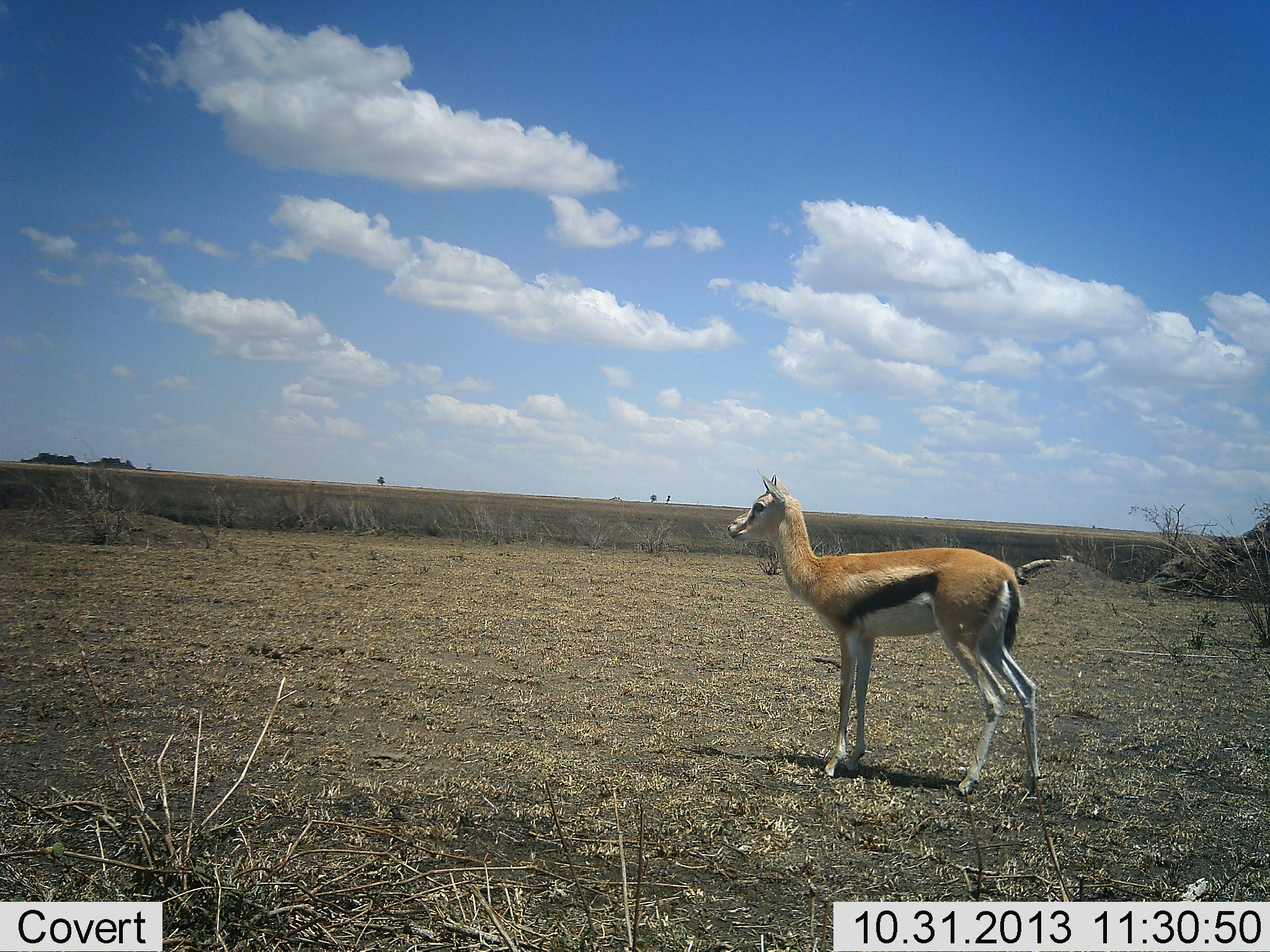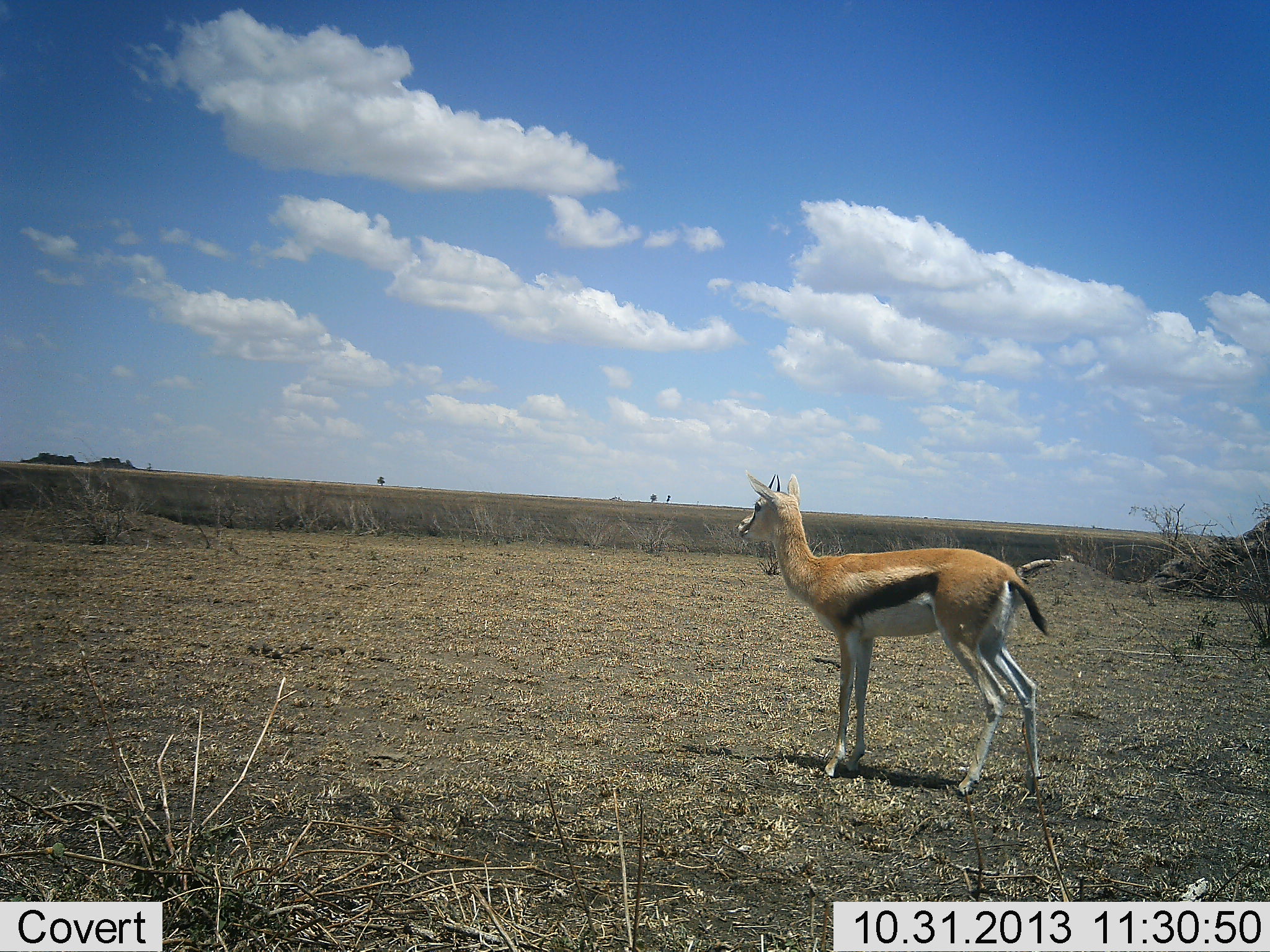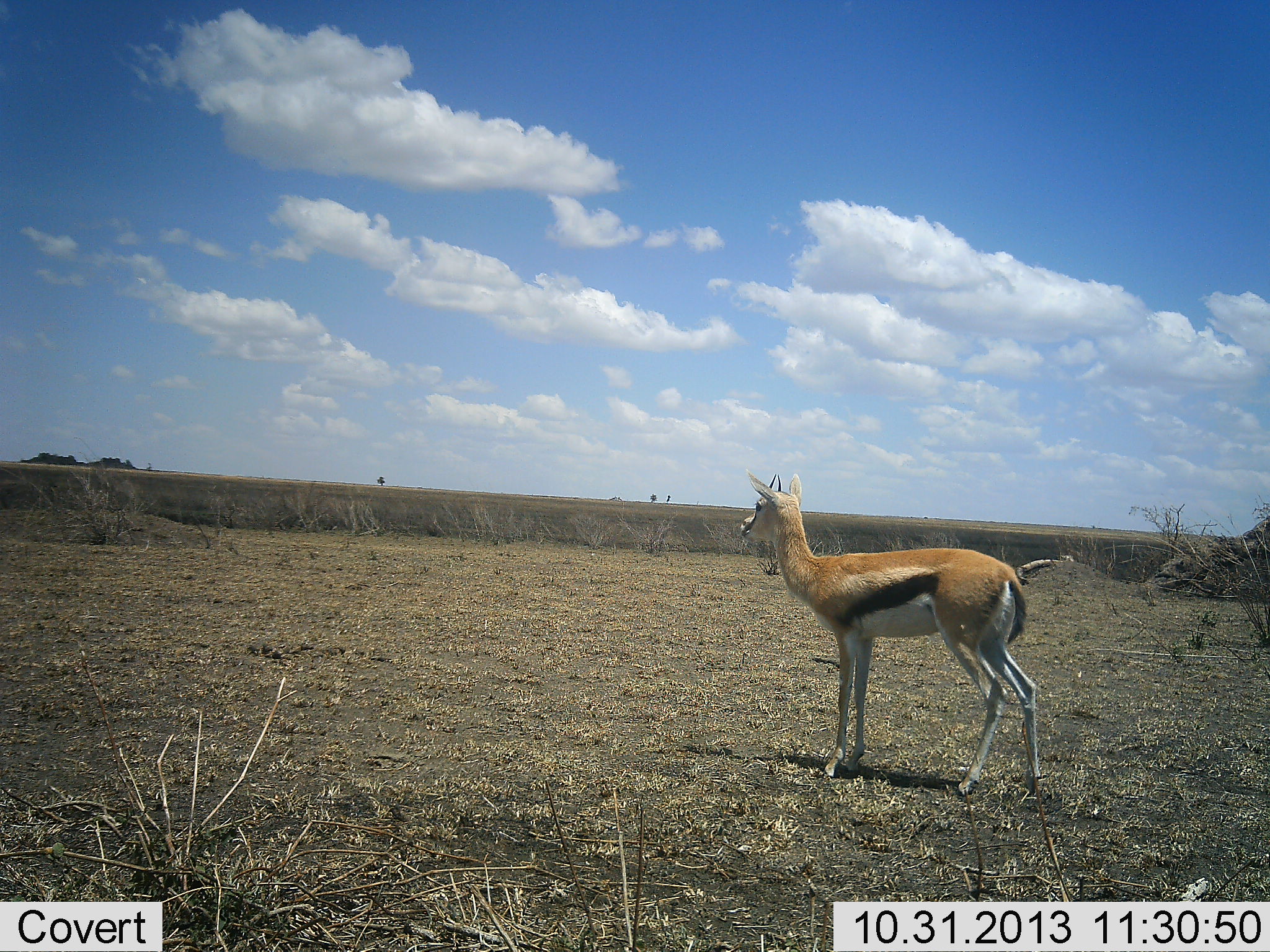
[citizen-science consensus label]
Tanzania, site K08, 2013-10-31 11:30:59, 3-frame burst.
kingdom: Animalia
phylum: Chordata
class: Mammalia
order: Artiodactyla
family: Bovidae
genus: Eudorcas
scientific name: Eudorcas thomsonii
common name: thomson's gazelle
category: gazellethomsons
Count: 1.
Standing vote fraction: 100%.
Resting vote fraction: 0%.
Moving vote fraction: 0%.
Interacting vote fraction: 0%.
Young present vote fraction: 0%.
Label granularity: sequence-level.